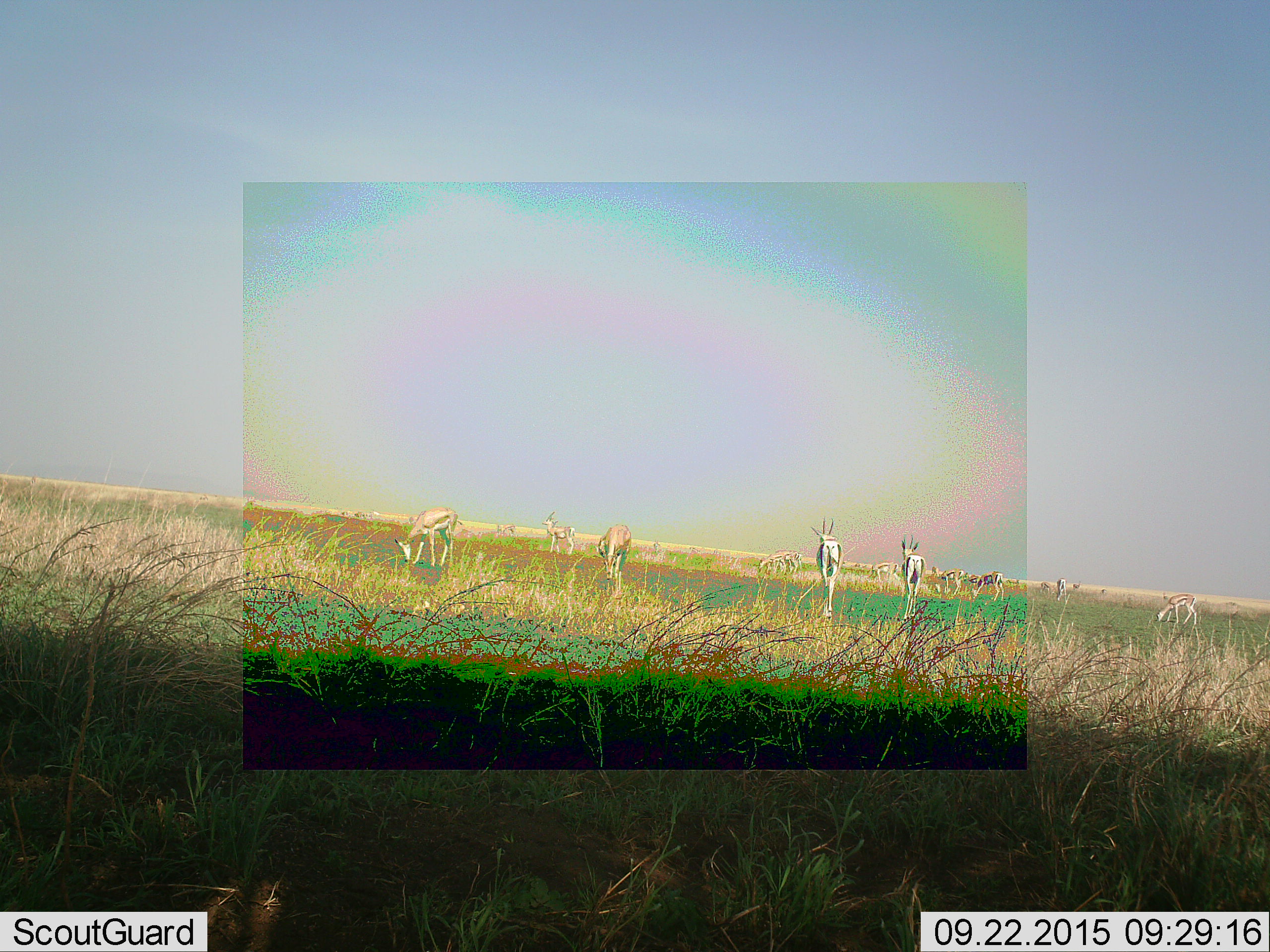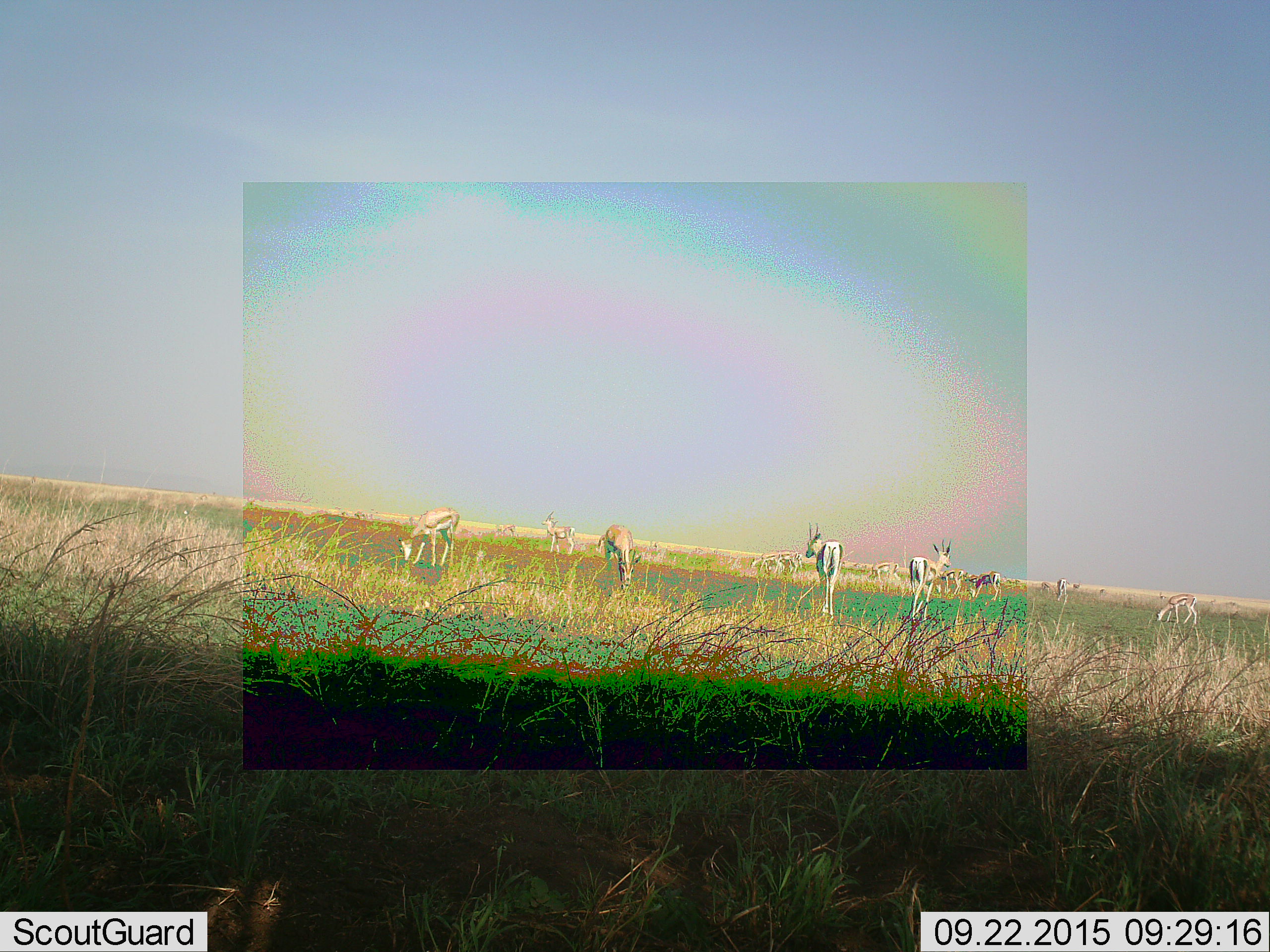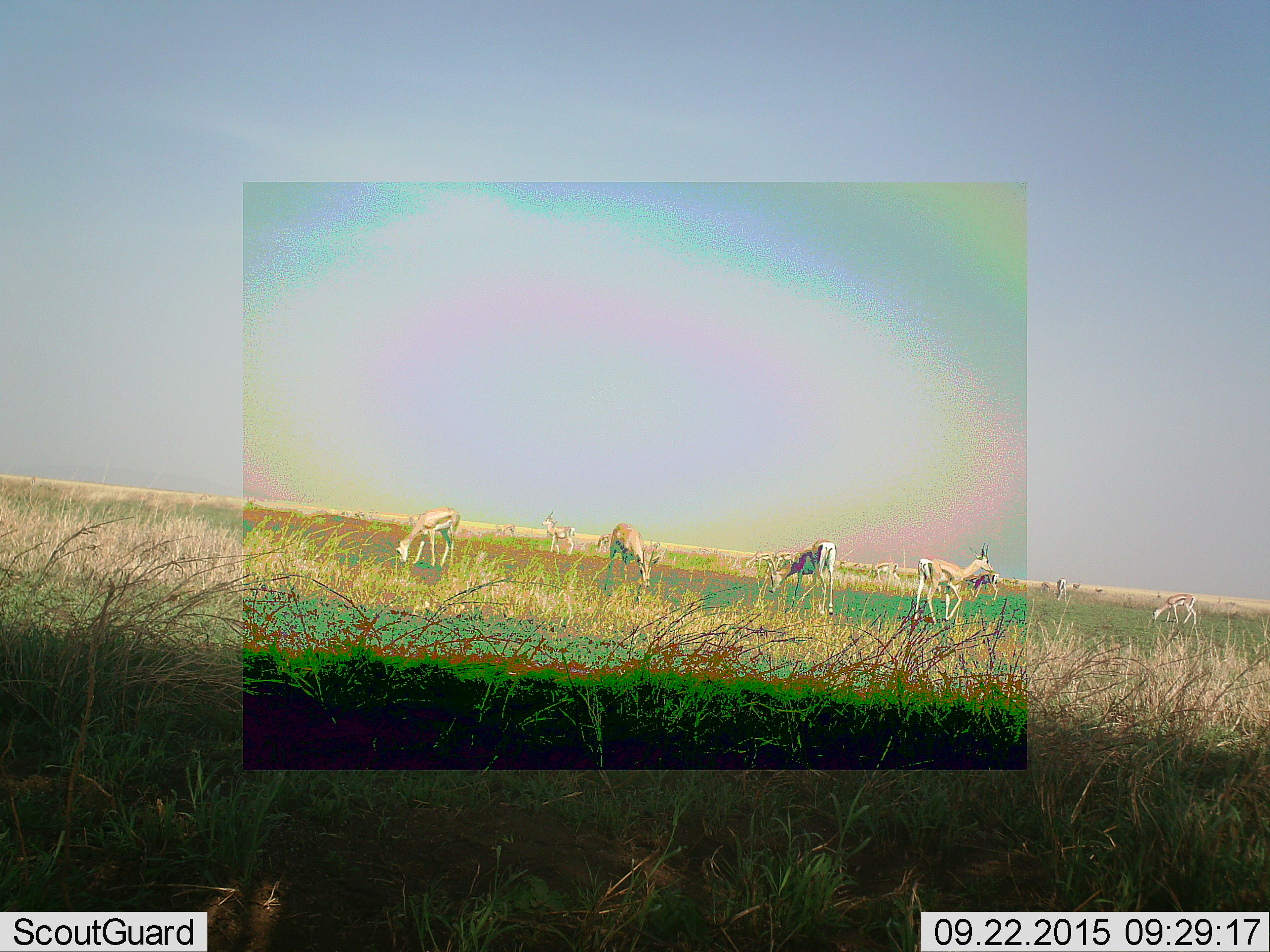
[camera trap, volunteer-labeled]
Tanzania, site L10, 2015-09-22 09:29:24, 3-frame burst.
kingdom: Animalia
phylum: Chordata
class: Mammalia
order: Artiodactyla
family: Bovidae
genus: Eudorcas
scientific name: Eudorcas thomsonii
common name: thomson's gazelle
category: gazellethomsons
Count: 11-50.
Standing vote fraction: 62%.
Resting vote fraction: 0%.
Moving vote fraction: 62%.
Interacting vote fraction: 12%.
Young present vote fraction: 12%.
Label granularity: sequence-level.